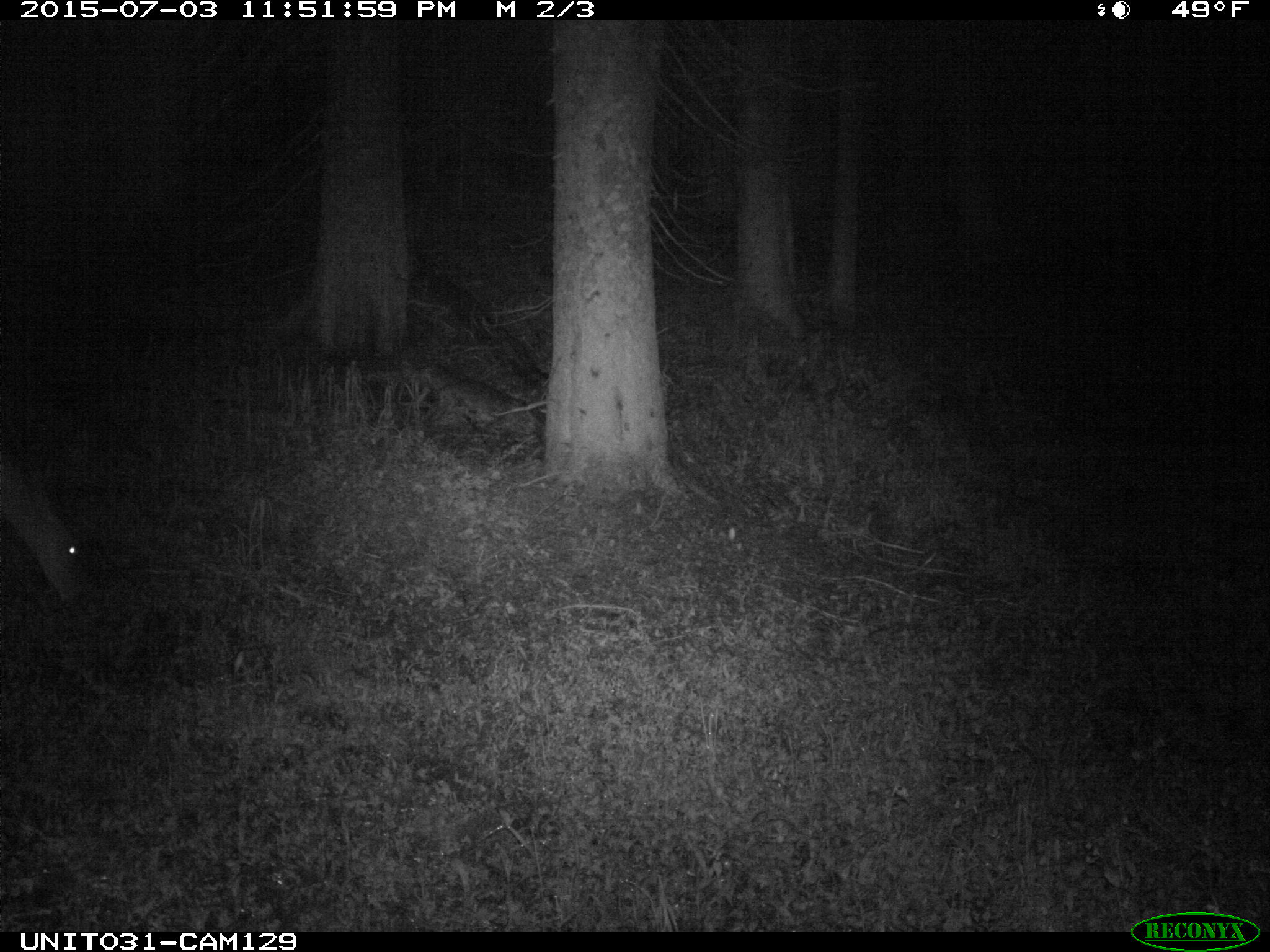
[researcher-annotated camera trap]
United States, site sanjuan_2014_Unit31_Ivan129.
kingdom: Animalia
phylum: Chordata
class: Mammalia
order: Artiodactyla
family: Cervidae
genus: Odocoileus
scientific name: Odocoileus hemionus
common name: mule deer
Odocoileus hemionus (mule deer).